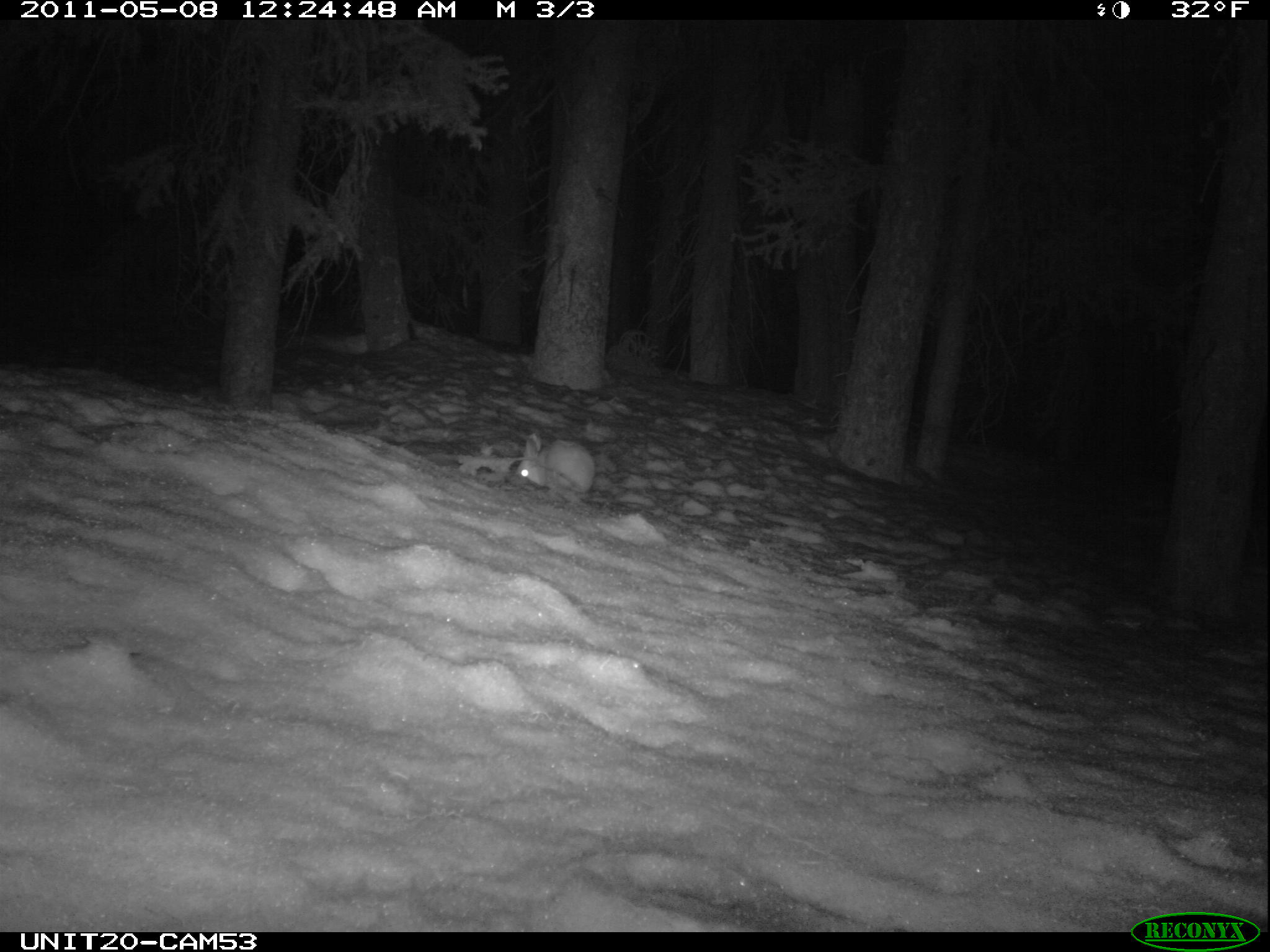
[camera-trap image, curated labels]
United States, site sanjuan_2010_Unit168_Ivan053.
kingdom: Animalia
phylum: Chordata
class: Mammalia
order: Lagomorpha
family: Leporidae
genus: Lepus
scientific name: Lepus americanus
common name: snowshoe hare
Lepus americanus (snowshoe hare).